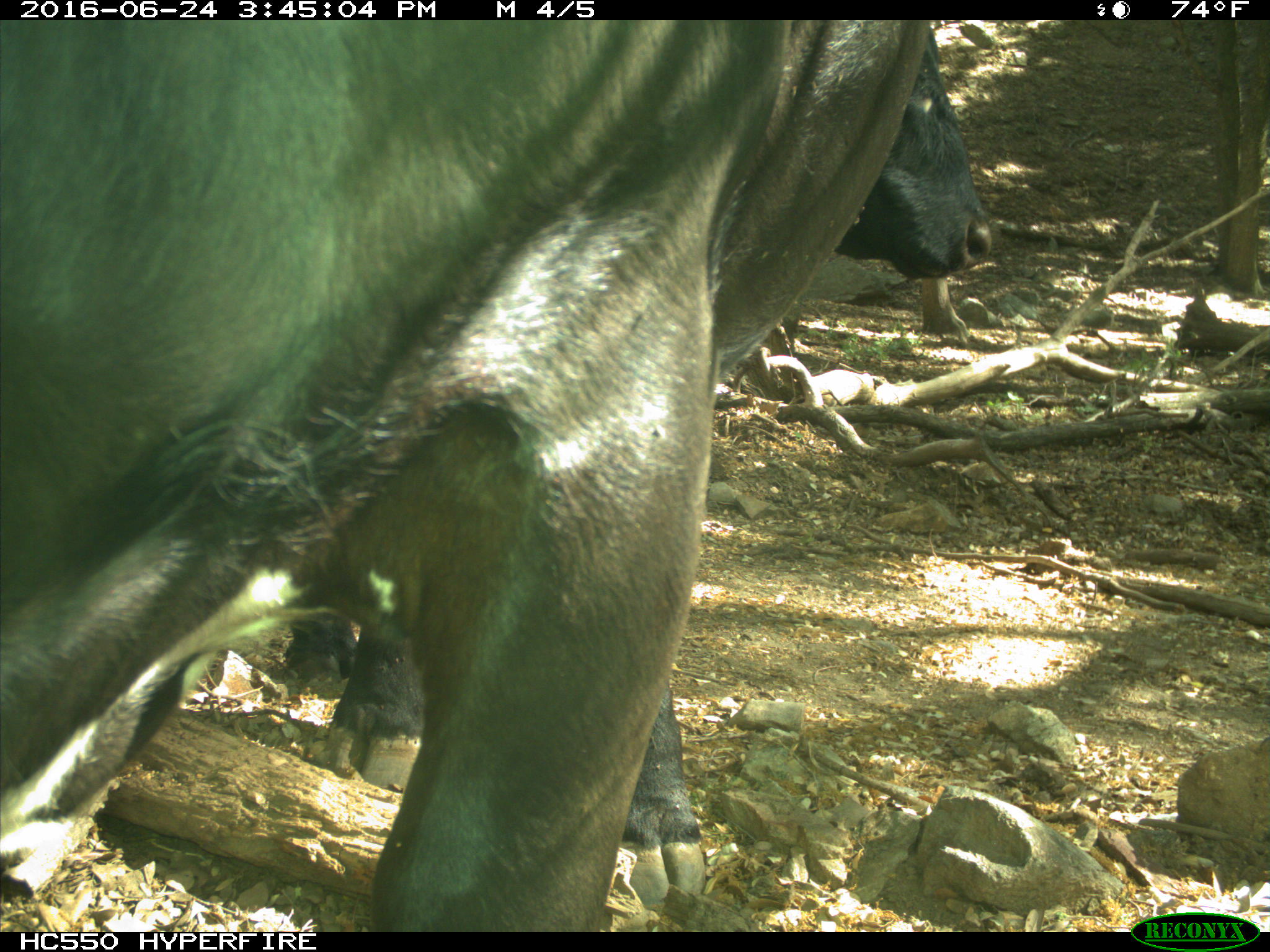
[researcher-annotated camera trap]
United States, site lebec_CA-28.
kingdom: Animalia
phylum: Chordata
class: Mammalia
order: Artiodactyla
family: Bovidae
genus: Bos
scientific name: Bos taurus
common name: domestic cow